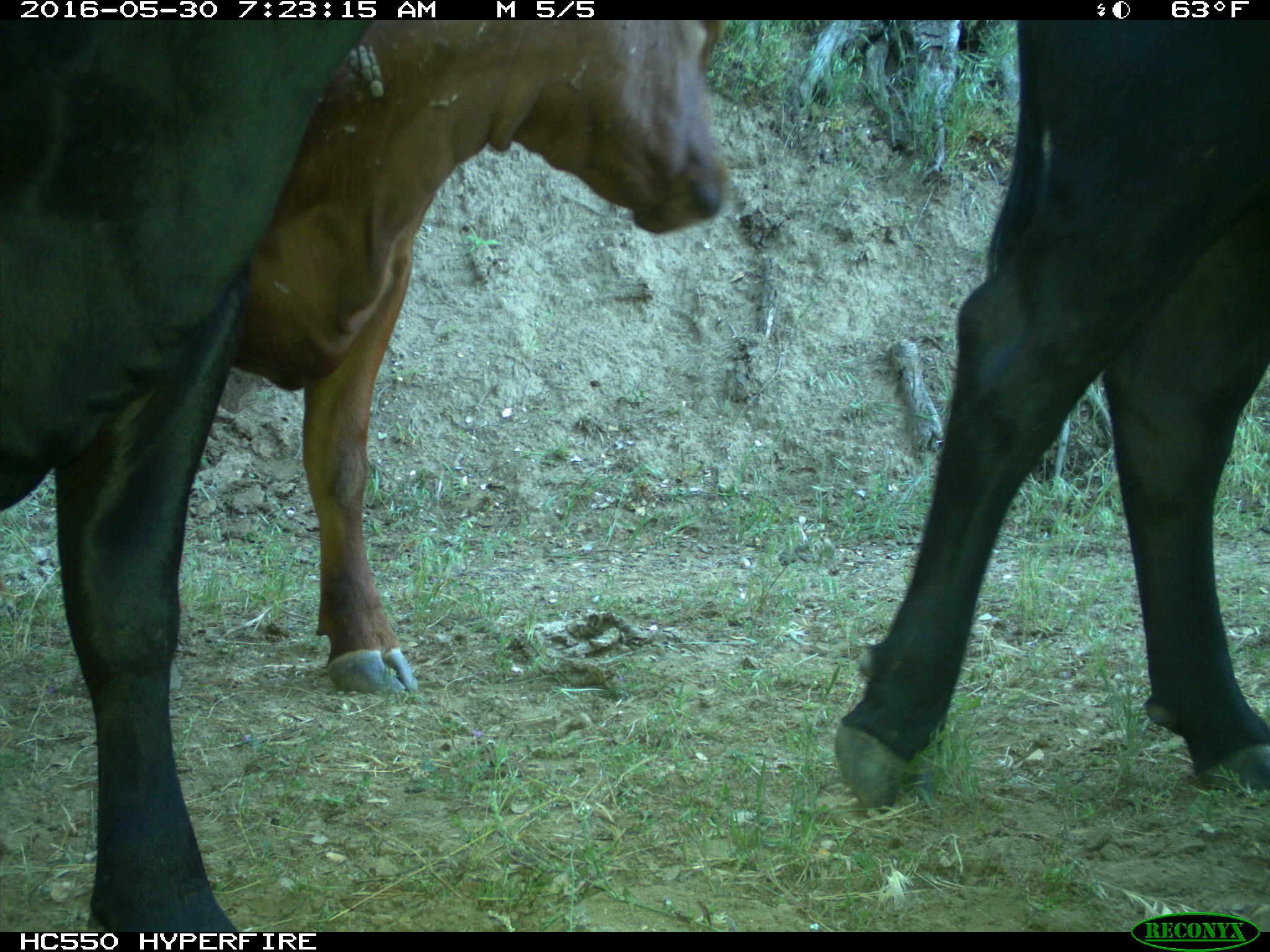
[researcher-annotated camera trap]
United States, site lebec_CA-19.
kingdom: Animalia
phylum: Chordata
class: Mammalia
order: Artiodactyla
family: Bovidae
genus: Bos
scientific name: Bos taurus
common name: domestic cow